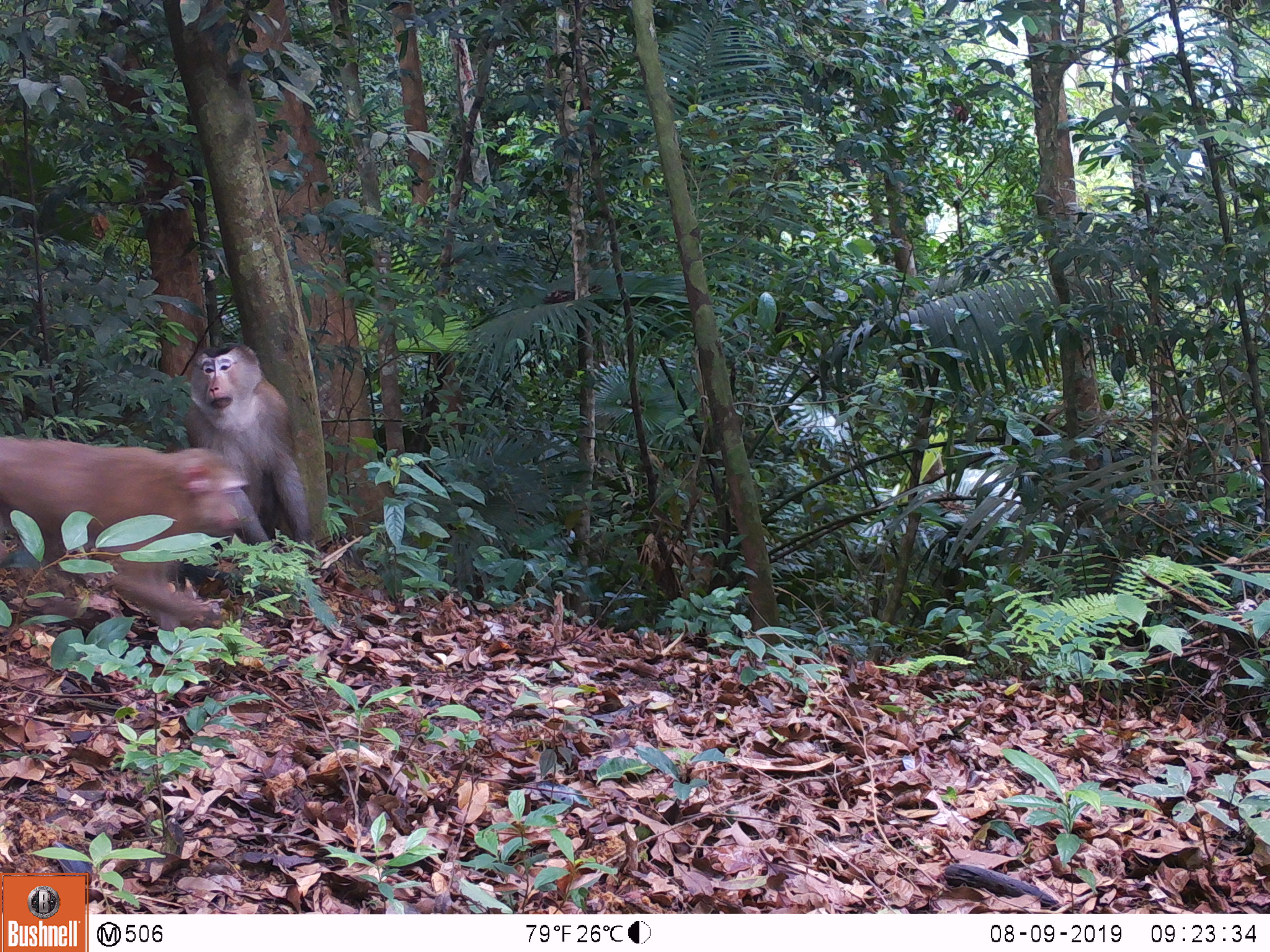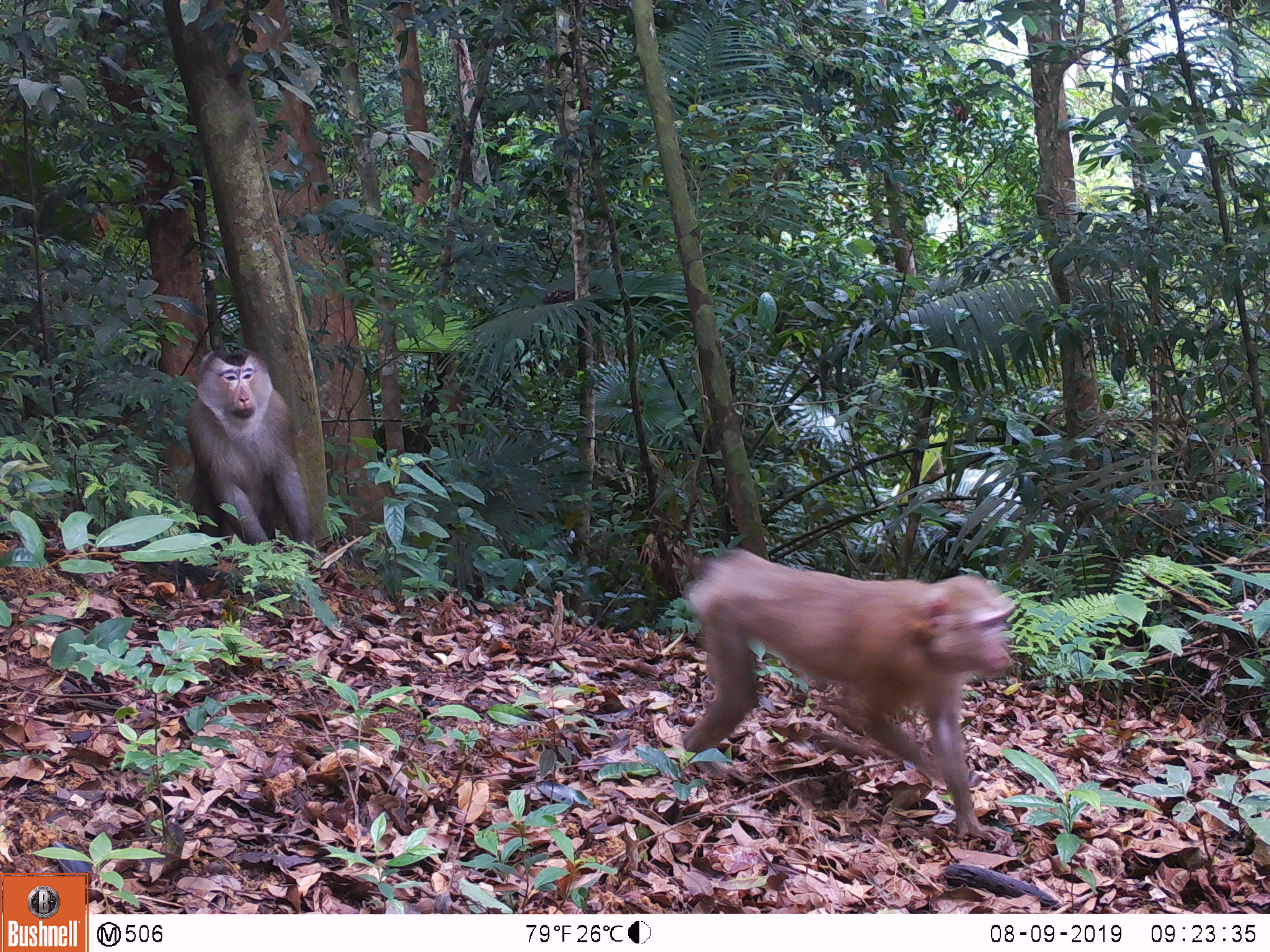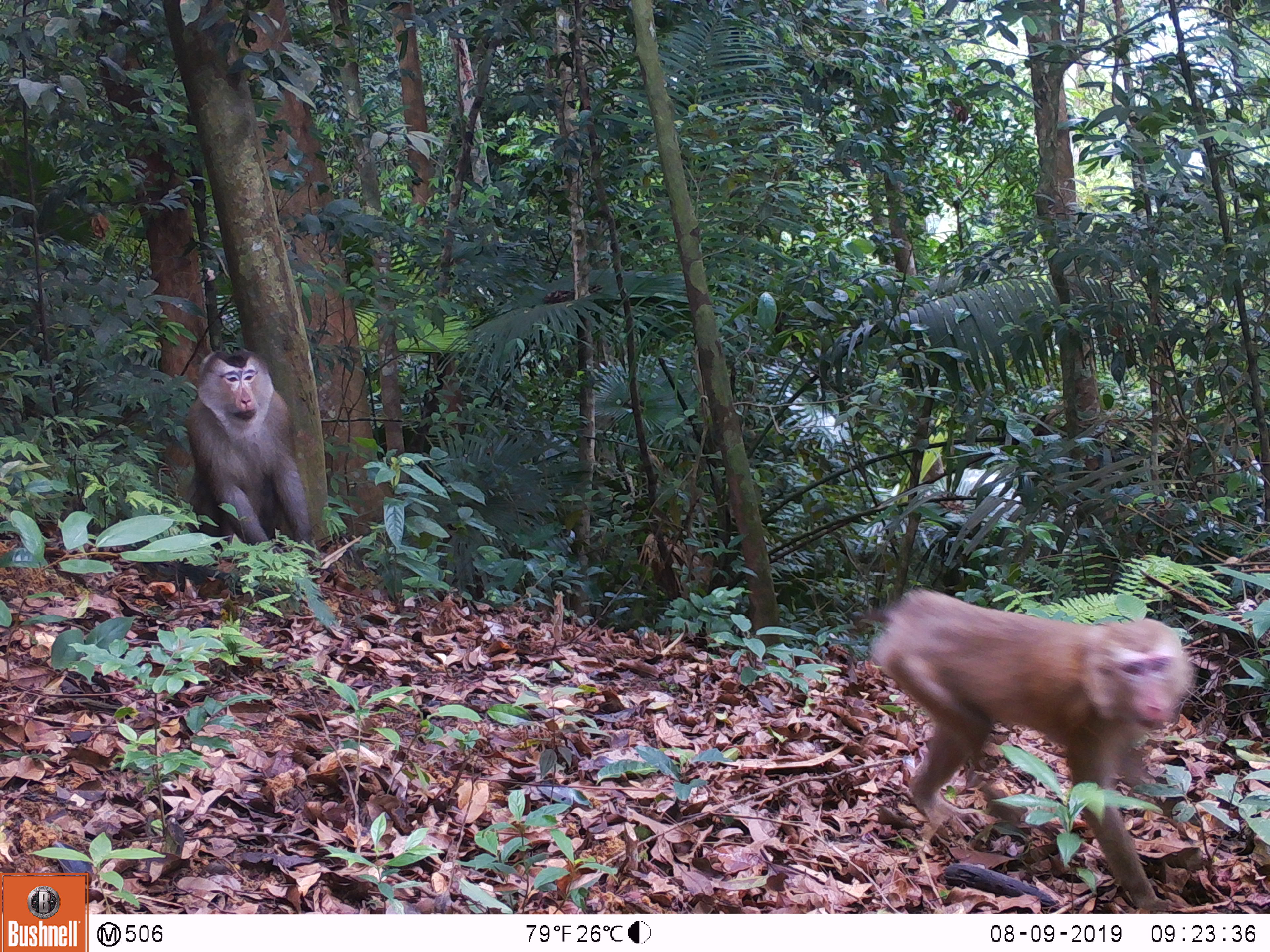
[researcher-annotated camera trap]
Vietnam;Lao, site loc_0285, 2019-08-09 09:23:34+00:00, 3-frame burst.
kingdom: Animalia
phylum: Chordata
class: Mammalia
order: Primates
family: Cercopithecidae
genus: Macaca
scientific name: Macaca nemestrina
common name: pig-tailed macaque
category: pig tailed macaque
Pig tailed macaque (pig-tailed macaque) (Macaca nemestrina). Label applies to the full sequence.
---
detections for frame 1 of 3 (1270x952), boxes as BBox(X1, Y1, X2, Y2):
pig tailed macaque: BBox(0, 435, 252, 629); BBox(187, 336, 309, 560)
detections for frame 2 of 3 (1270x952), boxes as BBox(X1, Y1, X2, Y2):
pig tailed macaque: BBox(680, 544, 1018, 845); BBox(160, 341, 308, 583)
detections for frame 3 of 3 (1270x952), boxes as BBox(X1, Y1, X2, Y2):
pig tailed macaque: BBox(857, 587, 1193, 909); BBox(135, 351, 315, 602)